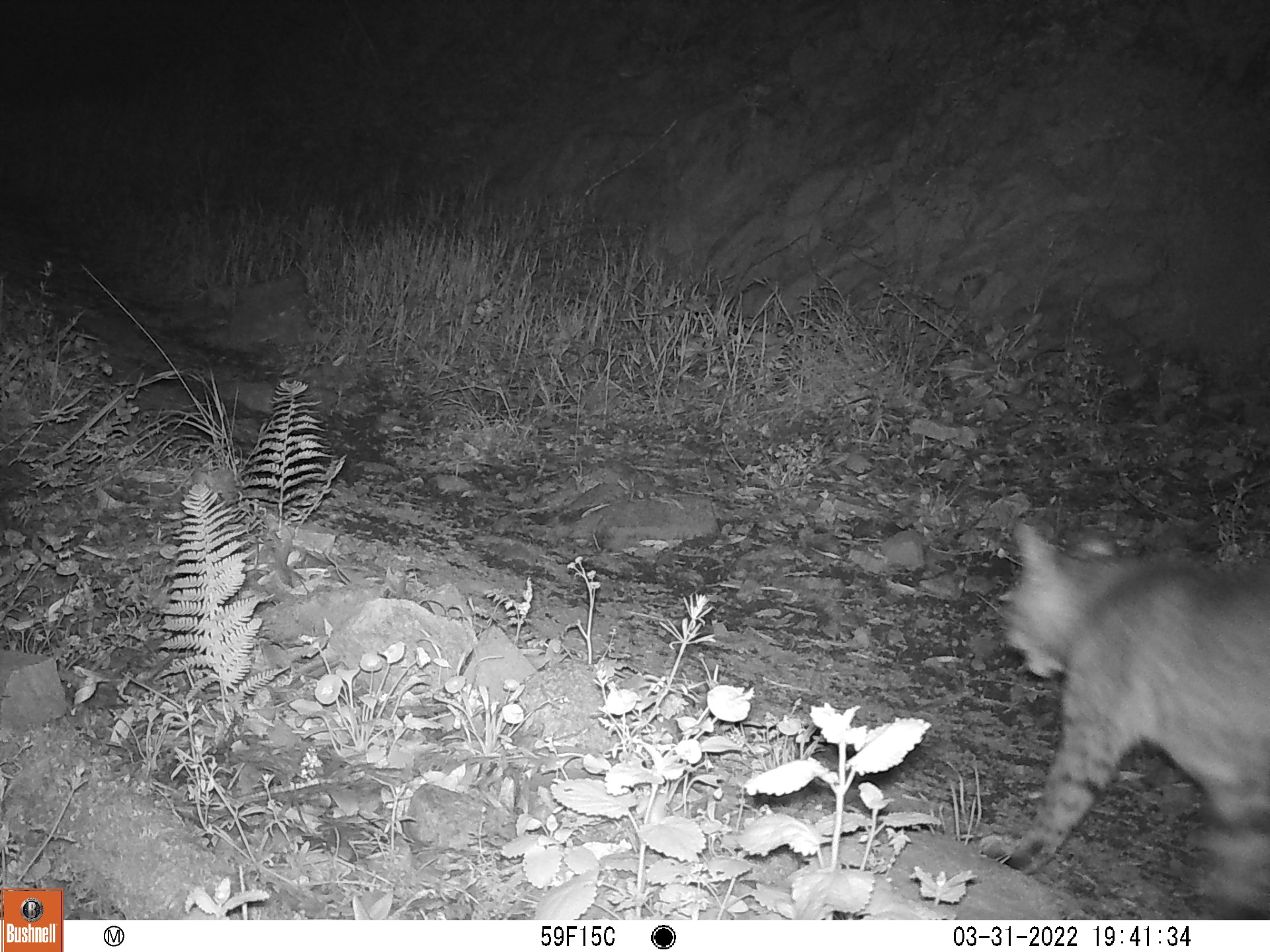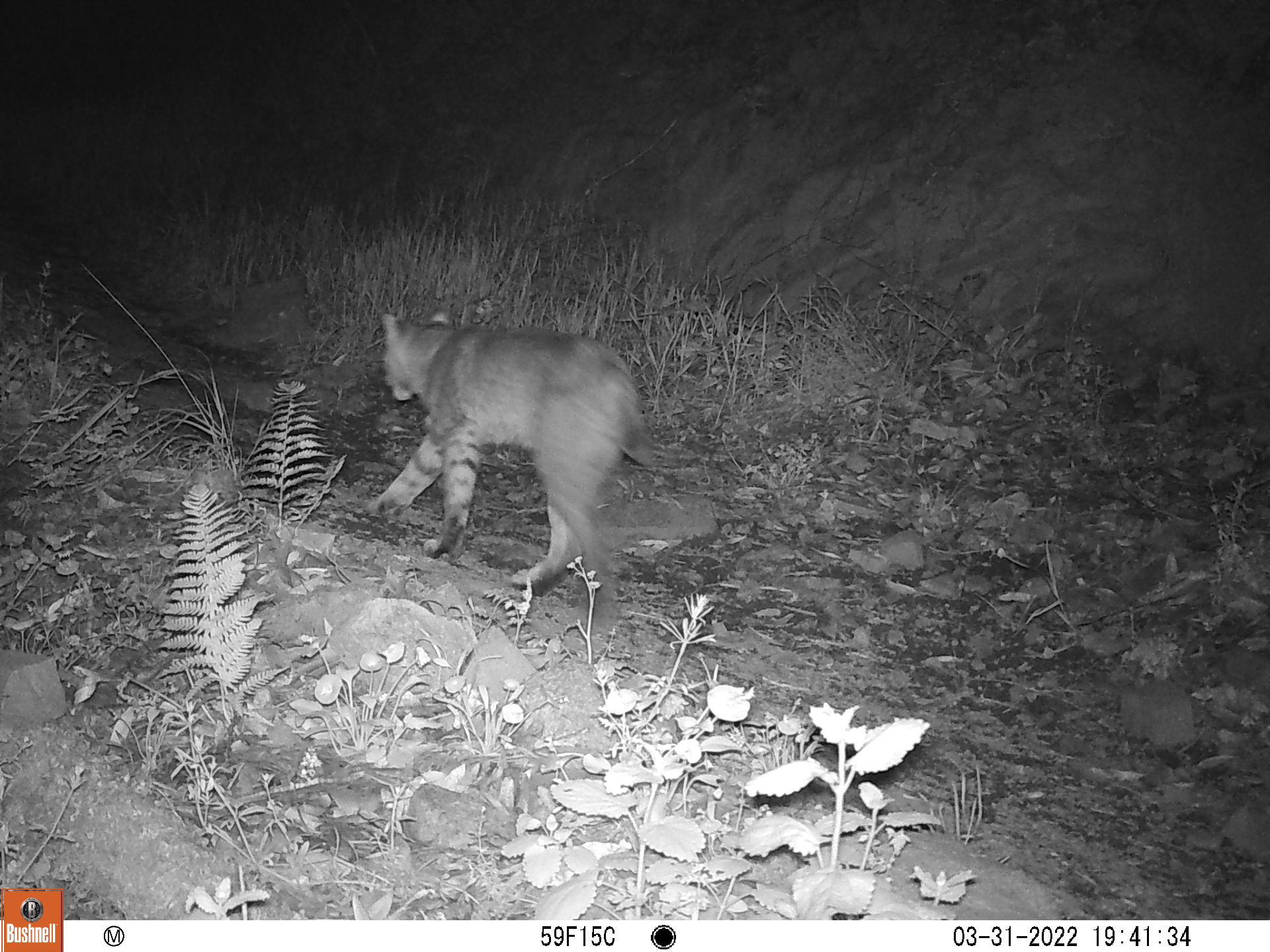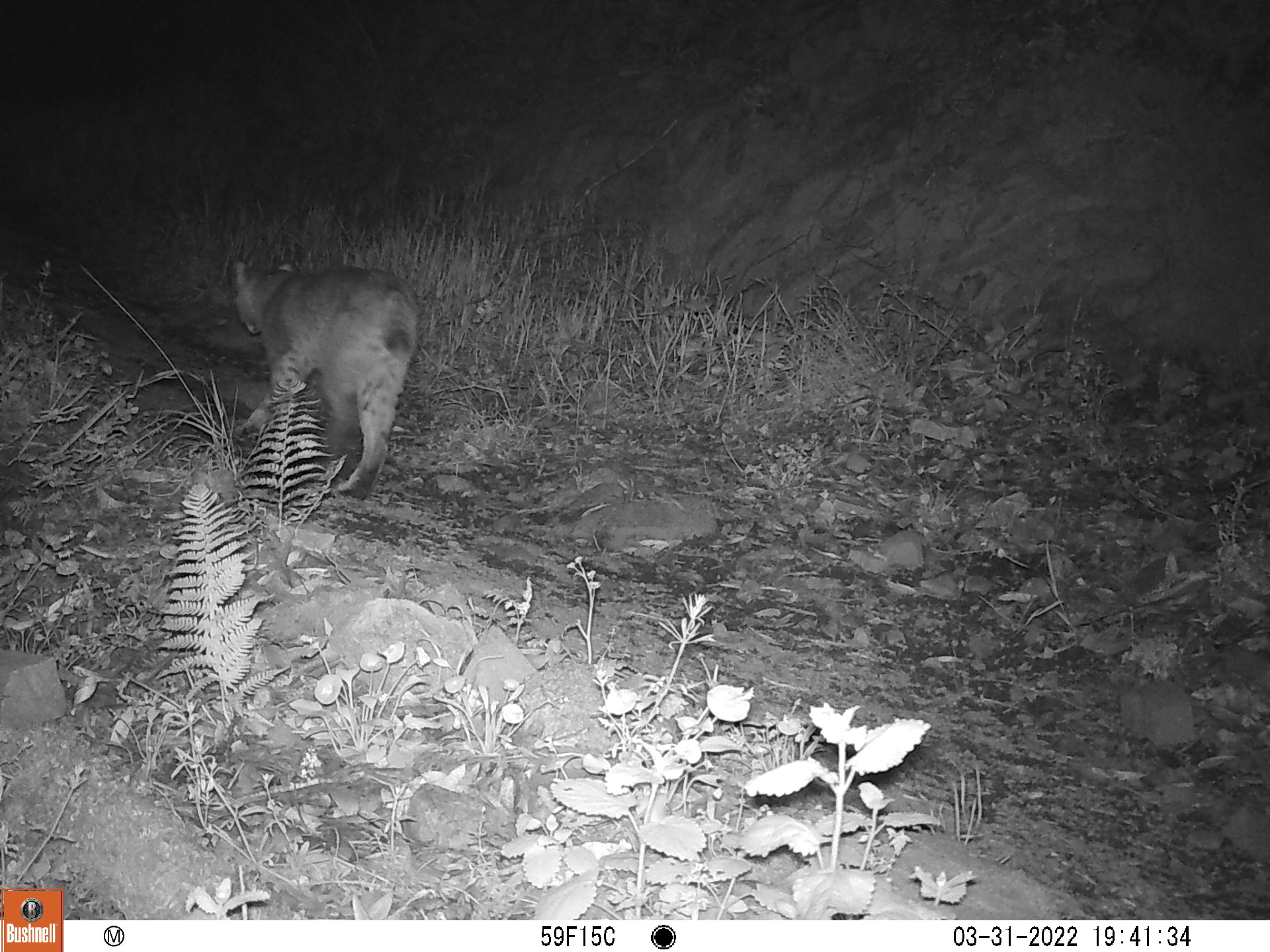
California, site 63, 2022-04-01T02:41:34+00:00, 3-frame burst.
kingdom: Animalia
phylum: Chordata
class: Mammalia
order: Carnivora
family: Felidae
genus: Lynx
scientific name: Lynx rufus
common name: bobcat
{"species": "bobcat (Lynx rufus)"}